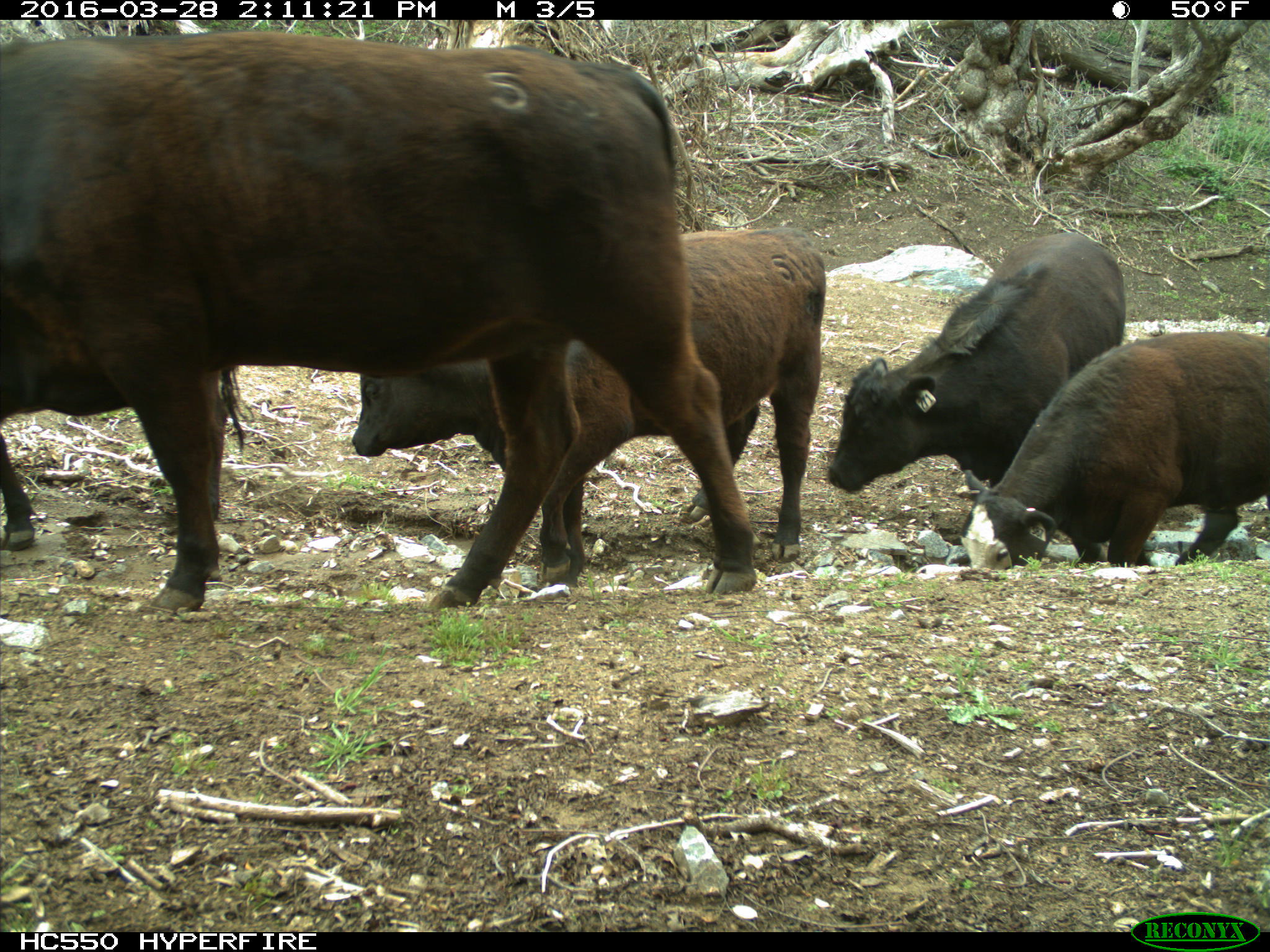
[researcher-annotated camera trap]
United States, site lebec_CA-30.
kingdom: Animalia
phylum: Chordata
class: Mammalia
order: Artiodactyla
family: Bovidae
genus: Bos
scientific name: Bos taurus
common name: domestic cow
Bos taurus (domestic cow).